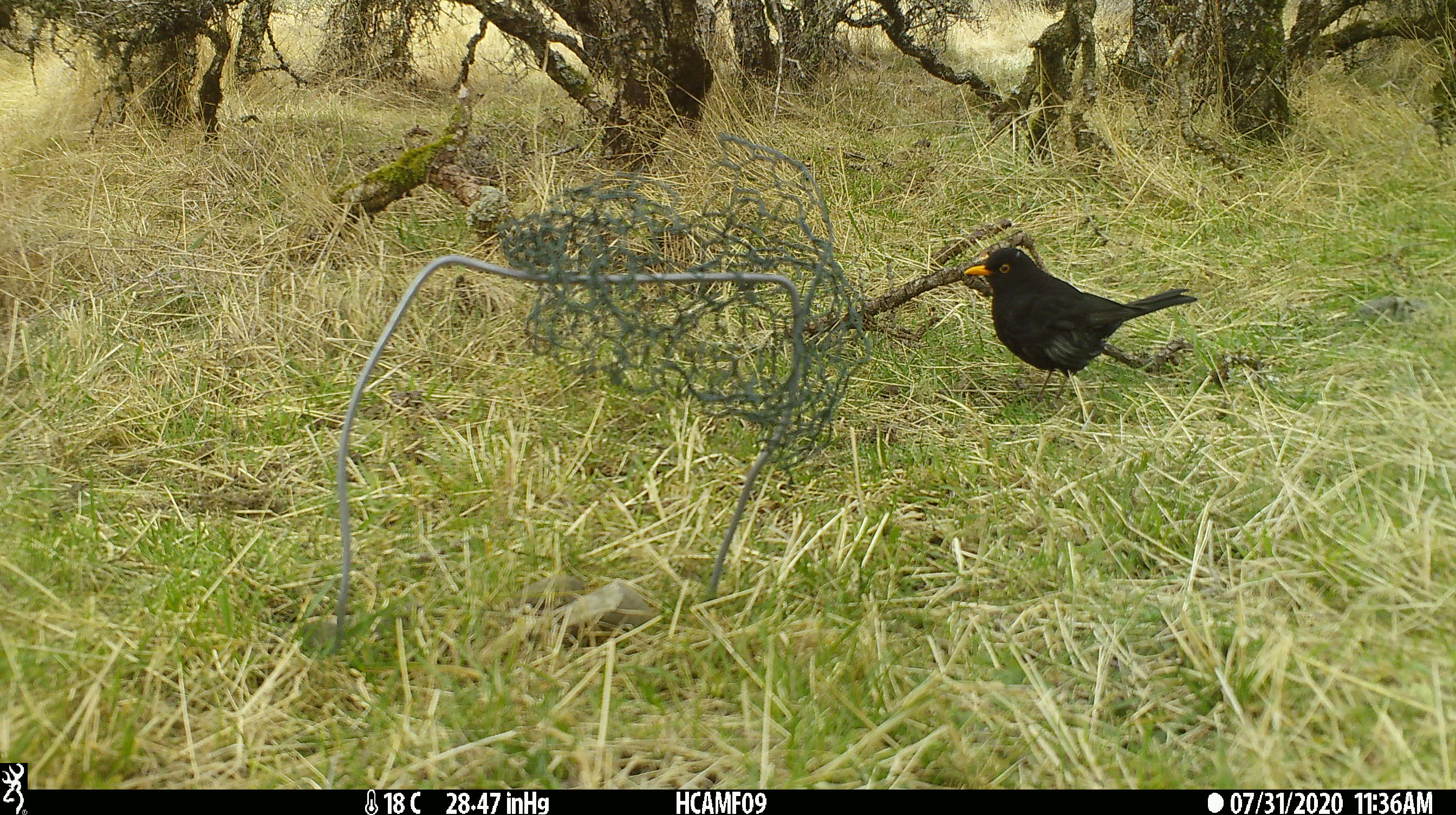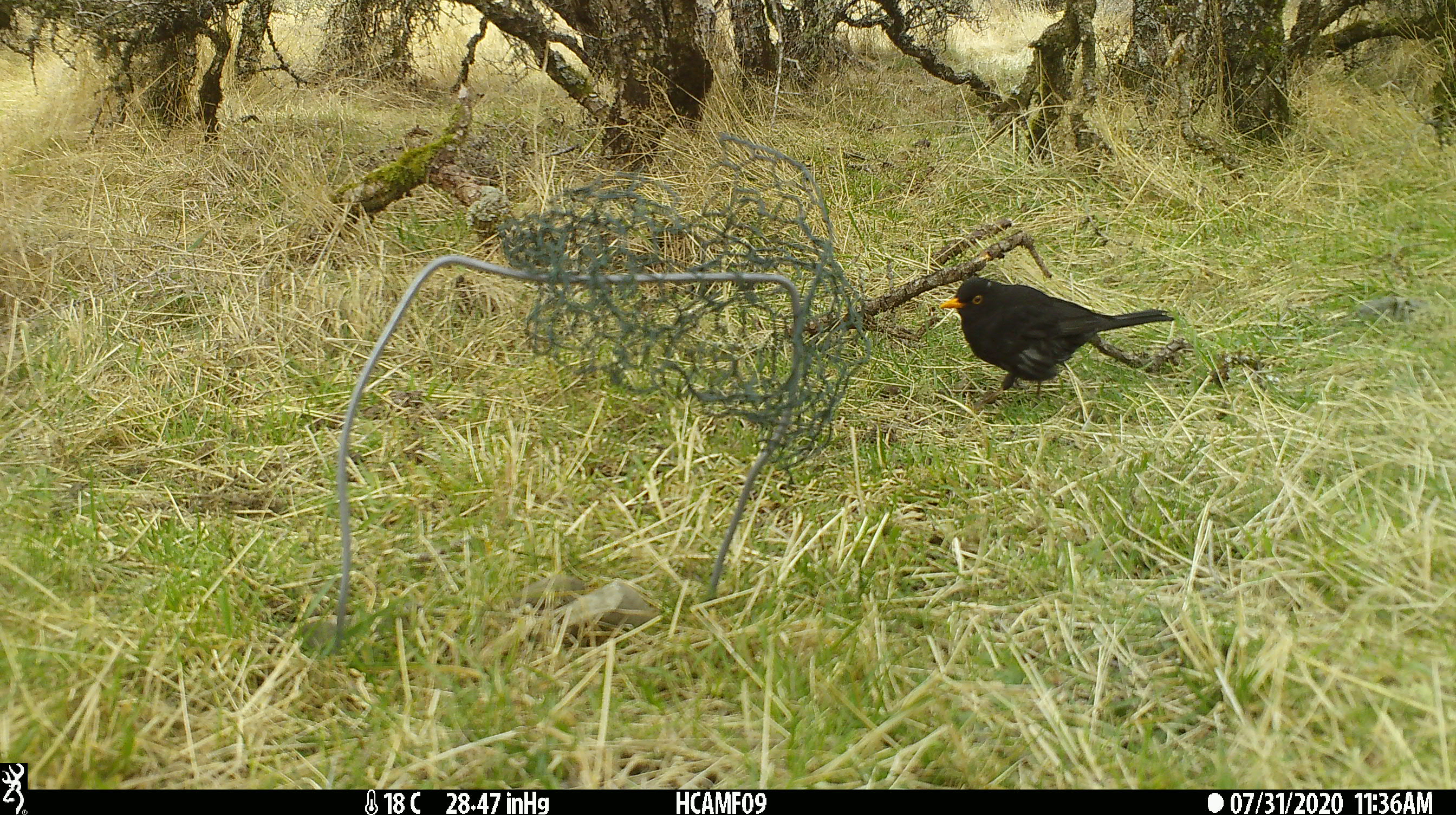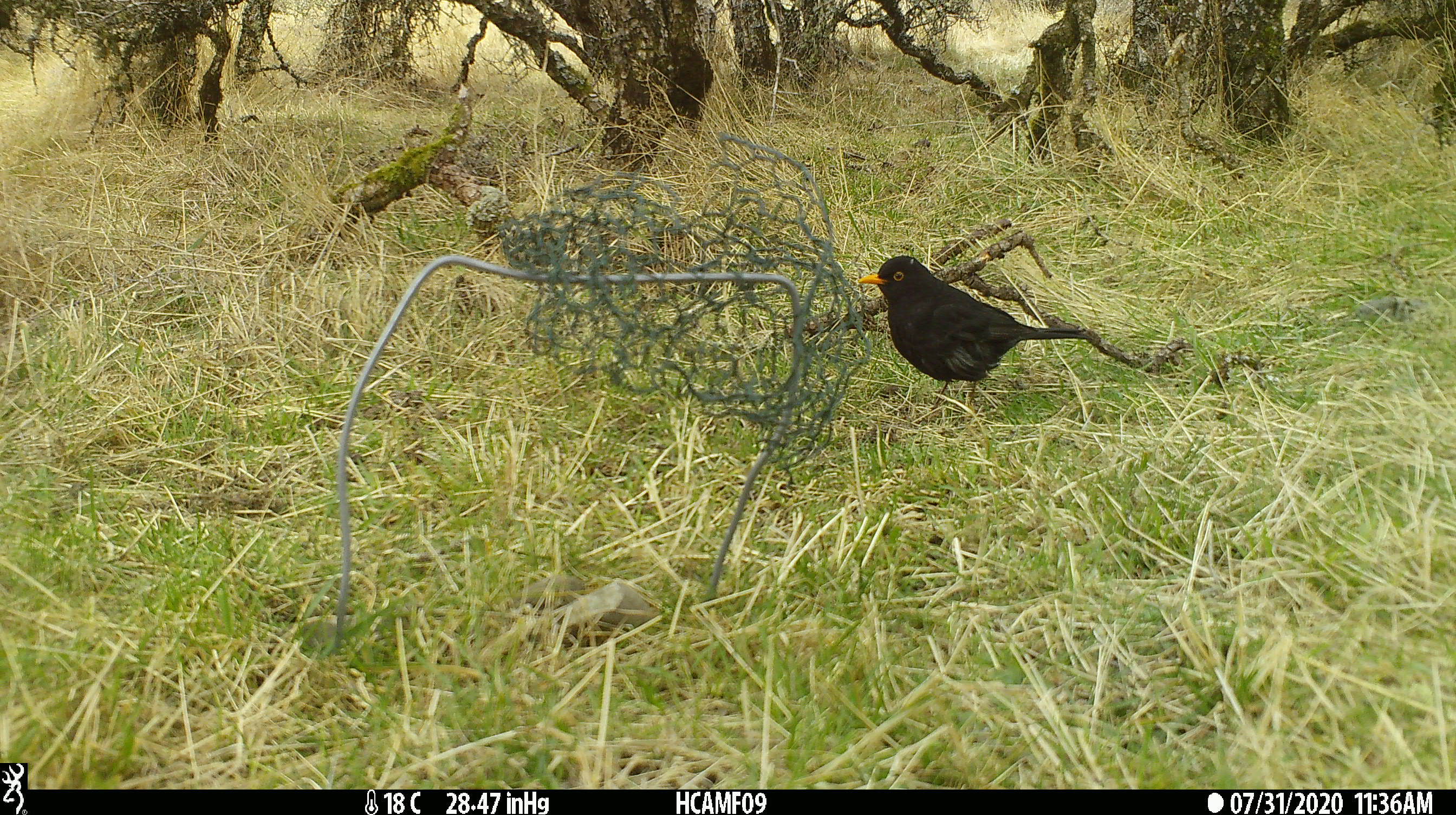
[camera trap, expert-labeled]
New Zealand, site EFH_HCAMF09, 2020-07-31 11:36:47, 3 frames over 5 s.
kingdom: Animalia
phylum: Chordata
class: Aves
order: Passeriformes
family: Turdidae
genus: Turdus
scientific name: Turdus merula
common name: eurasian blackbird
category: blackbird